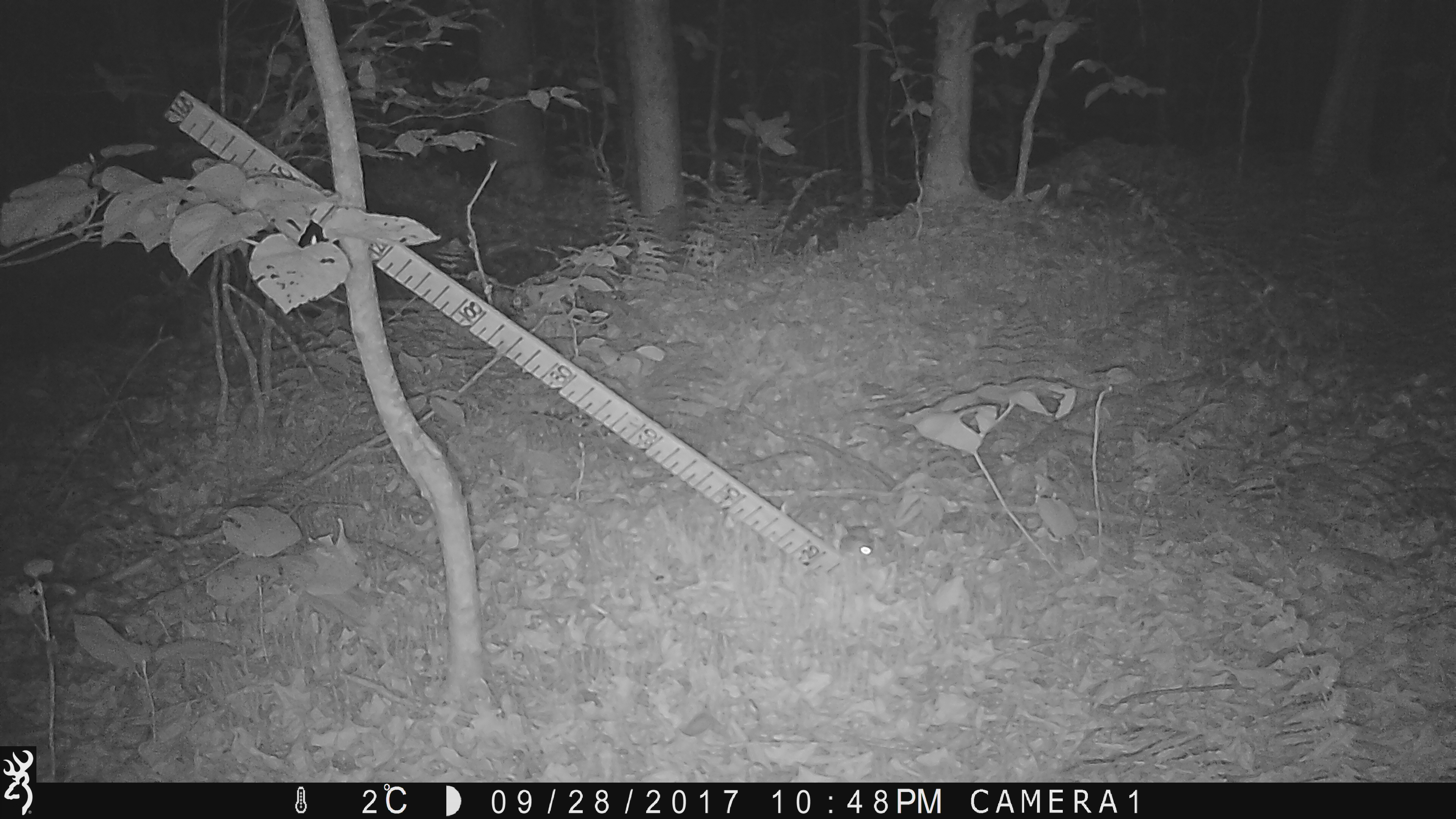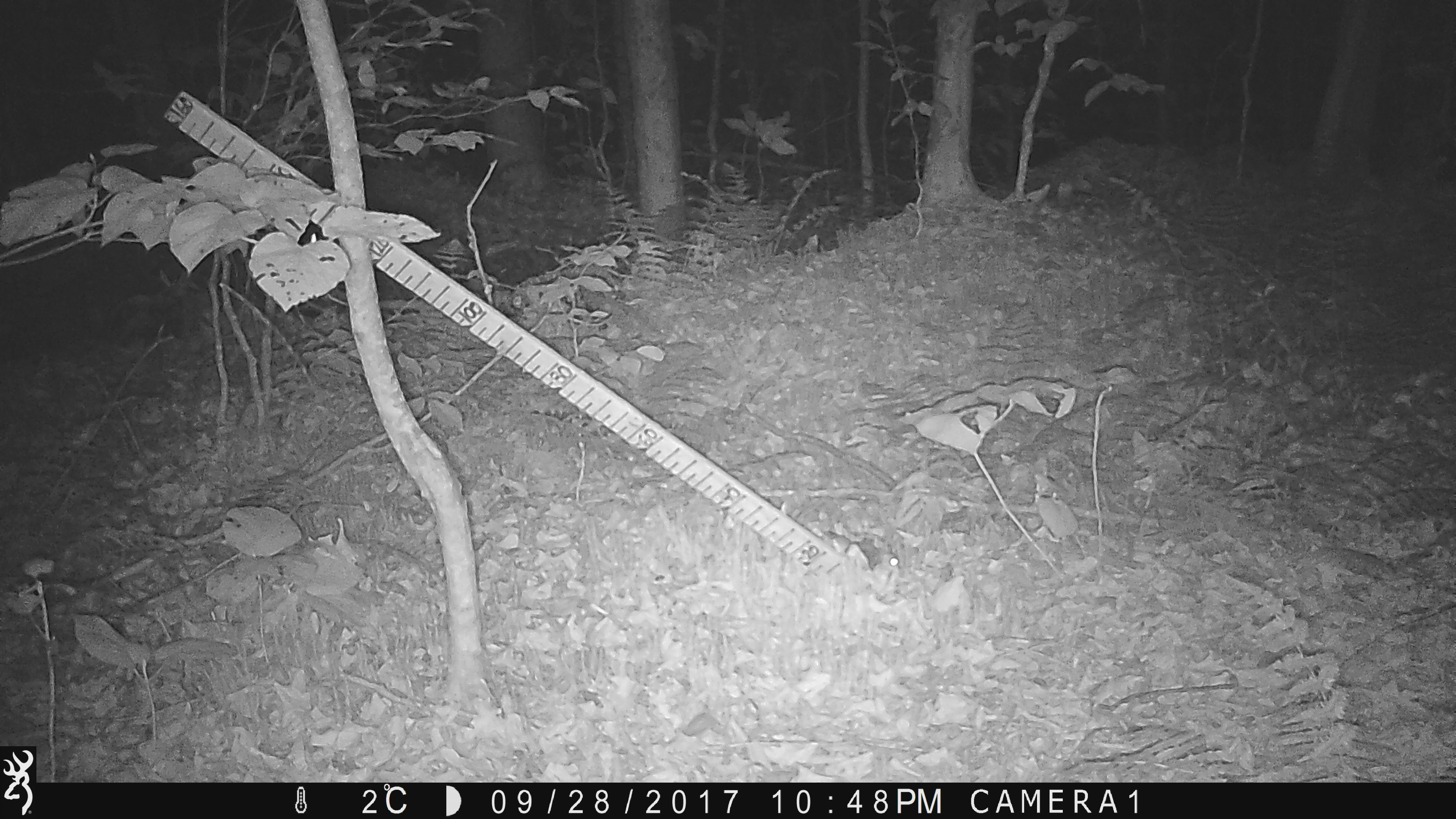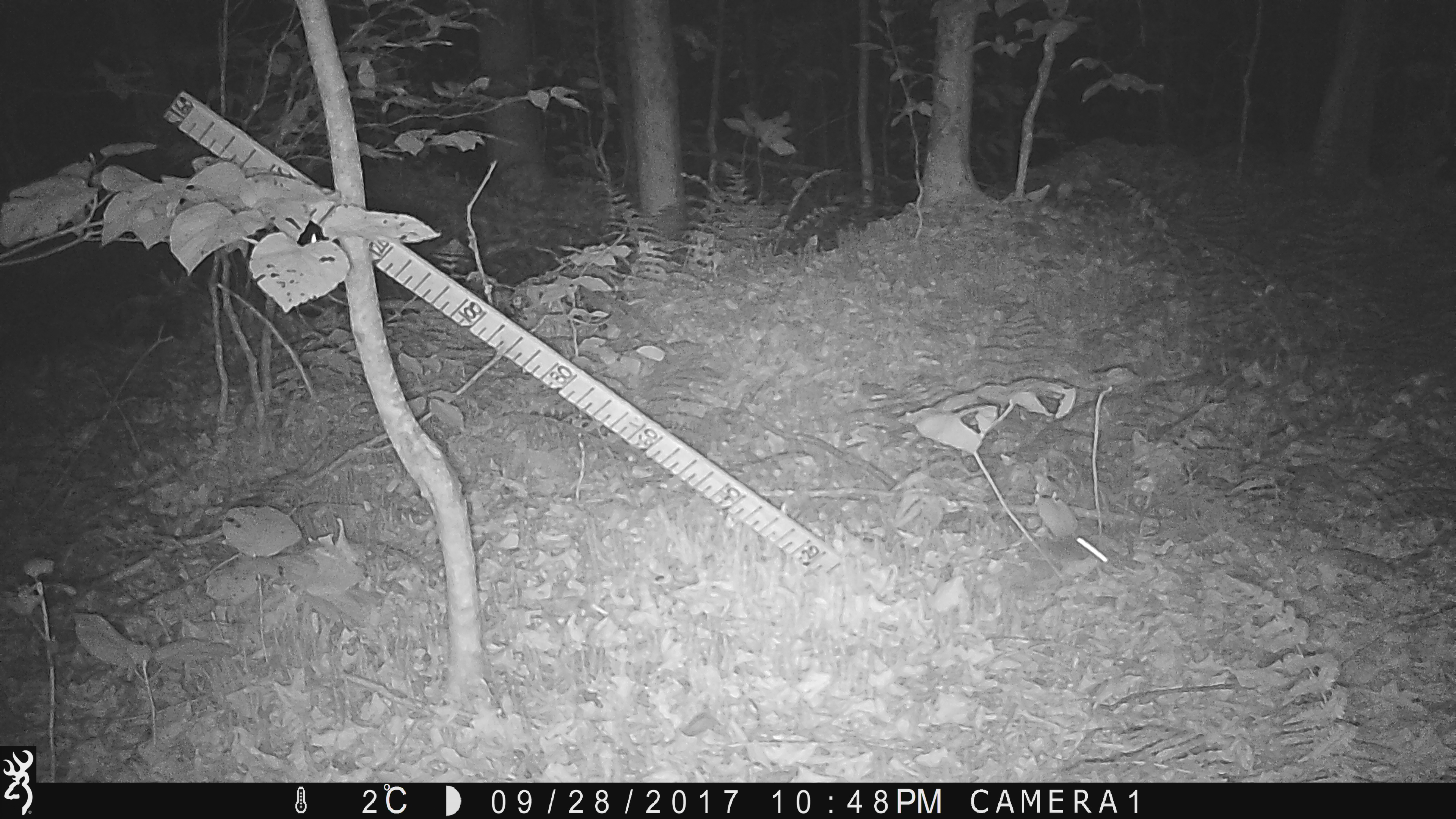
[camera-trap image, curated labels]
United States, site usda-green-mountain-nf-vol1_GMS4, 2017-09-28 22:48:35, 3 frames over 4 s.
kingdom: Animalia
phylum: Chordata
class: Mammalia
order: Rodentia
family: Sciuridae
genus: Glaucomys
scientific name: Glaucomys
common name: flying squirrel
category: flying squirrel sp.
Flying squirrel sp. (flying squirrel) (Glaucomys).